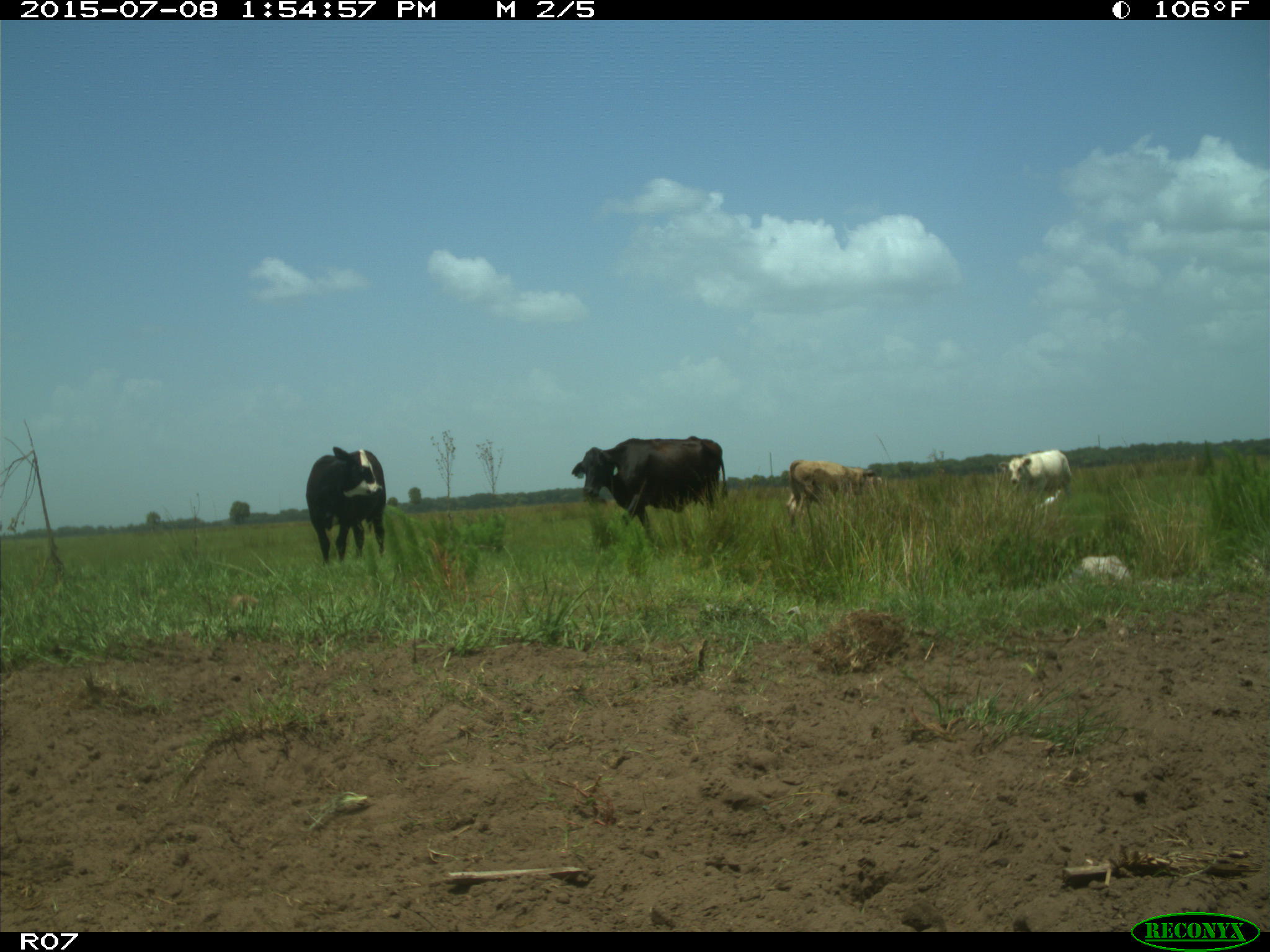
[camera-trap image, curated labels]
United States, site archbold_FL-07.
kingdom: Animalia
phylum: Chordata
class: Mammalia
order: Artiodactyla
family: Bovidae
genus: Bos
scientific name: Bos taurus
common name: domestic cow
Bos taurus (domestic cow).